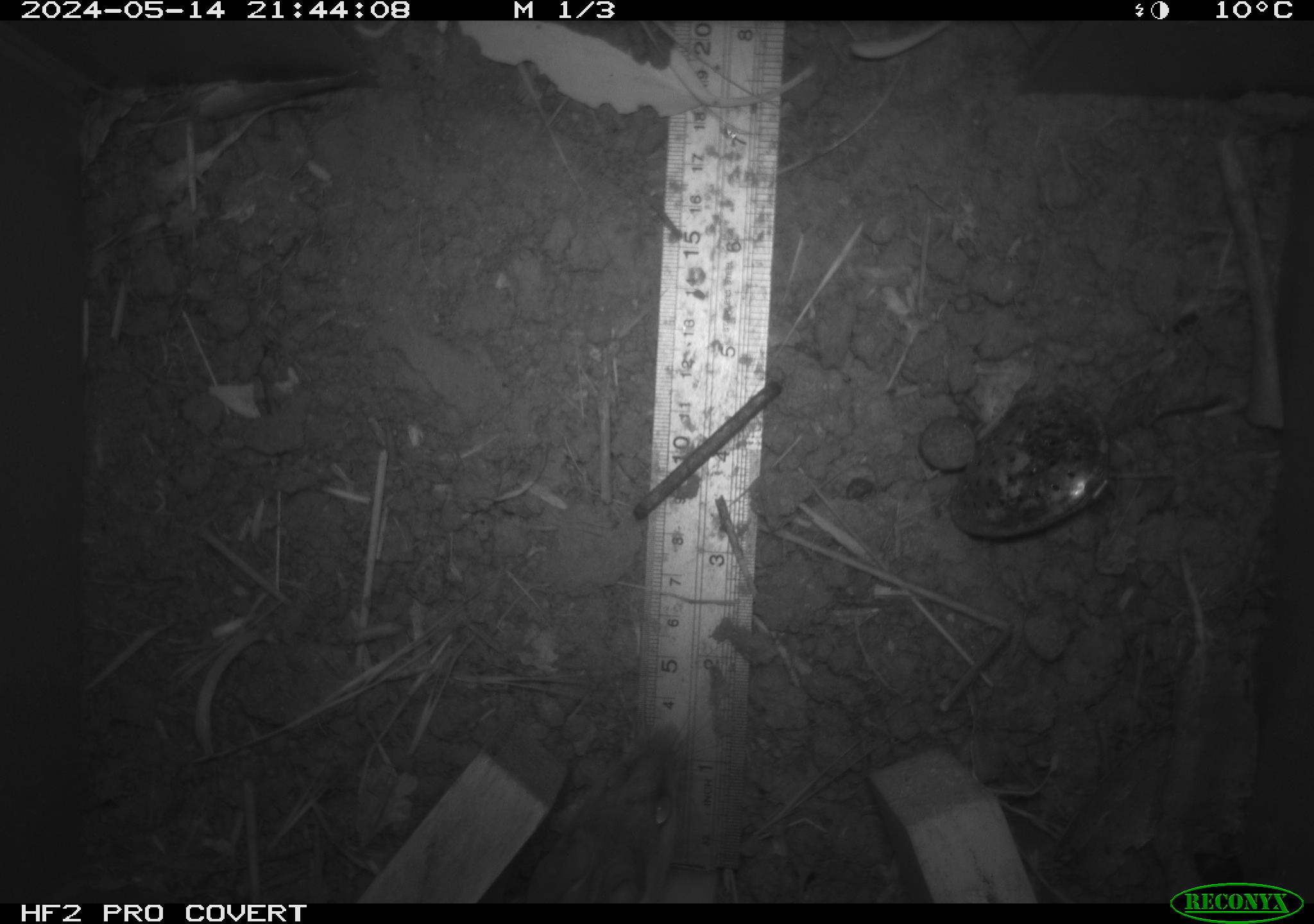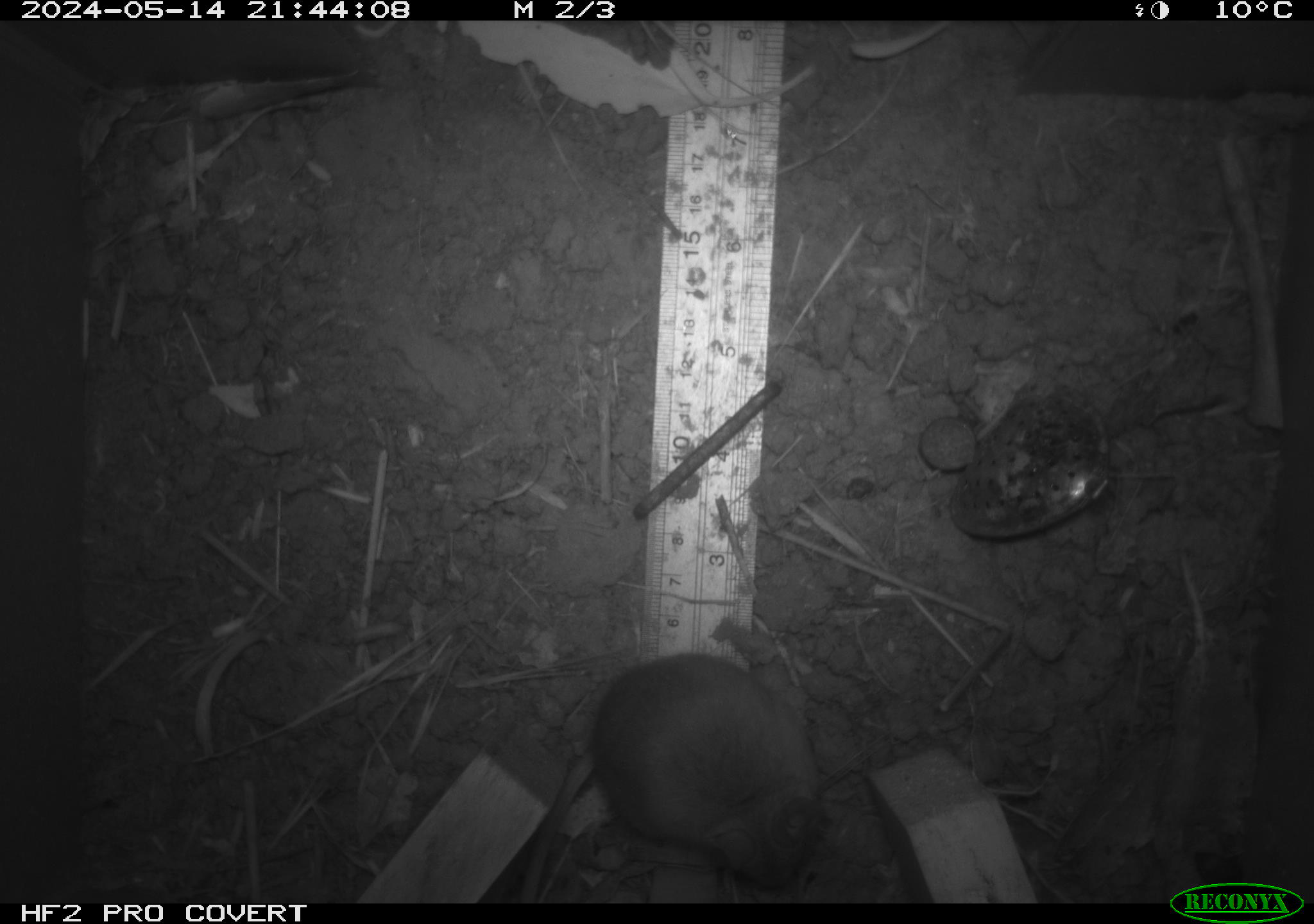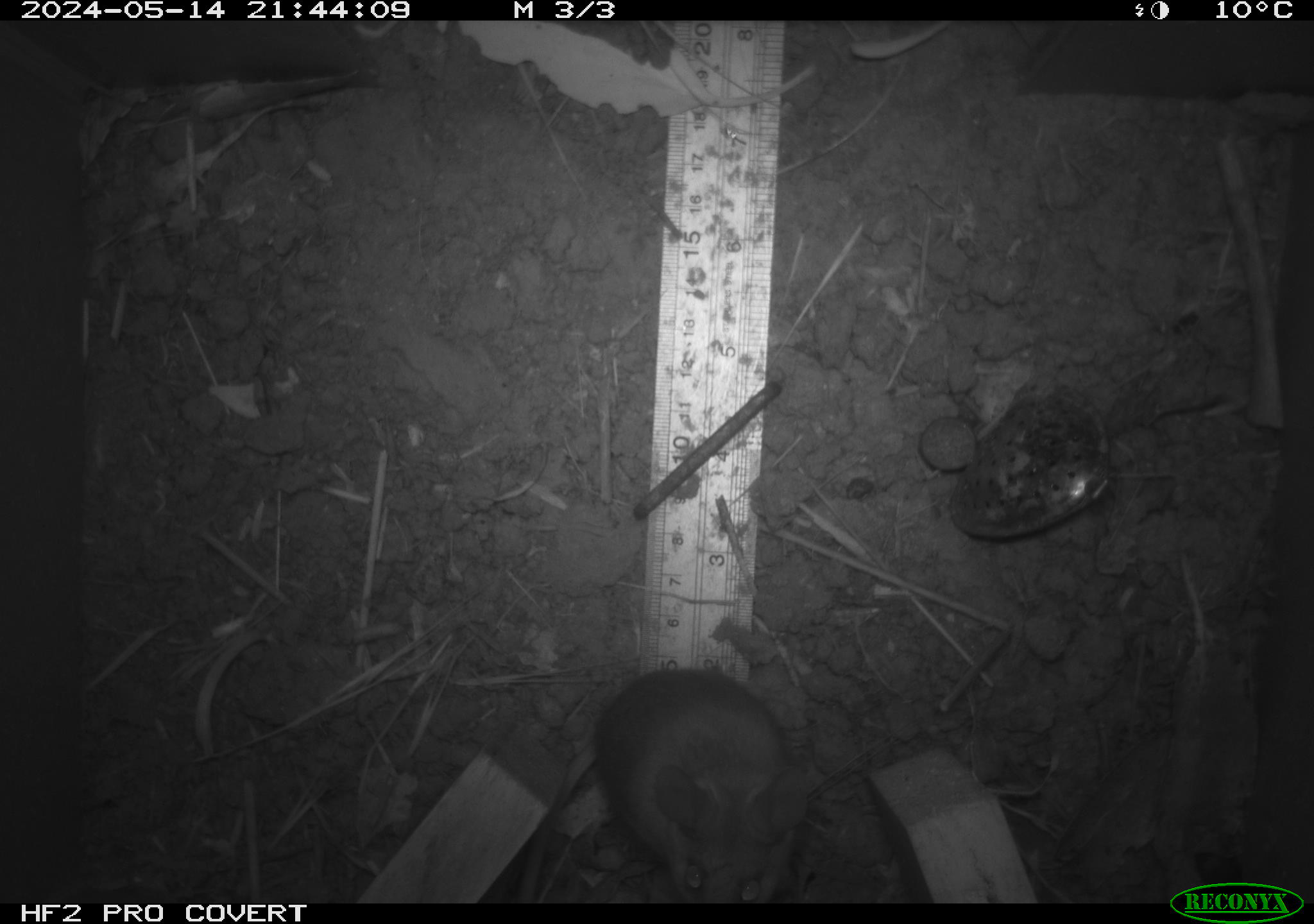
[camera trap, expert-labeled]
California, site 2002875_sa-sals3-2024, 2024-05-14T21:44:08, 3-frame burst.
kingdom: Animalia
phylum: Chordata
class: Mammalia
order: Rodentia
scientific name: Rodentia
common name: mouse species